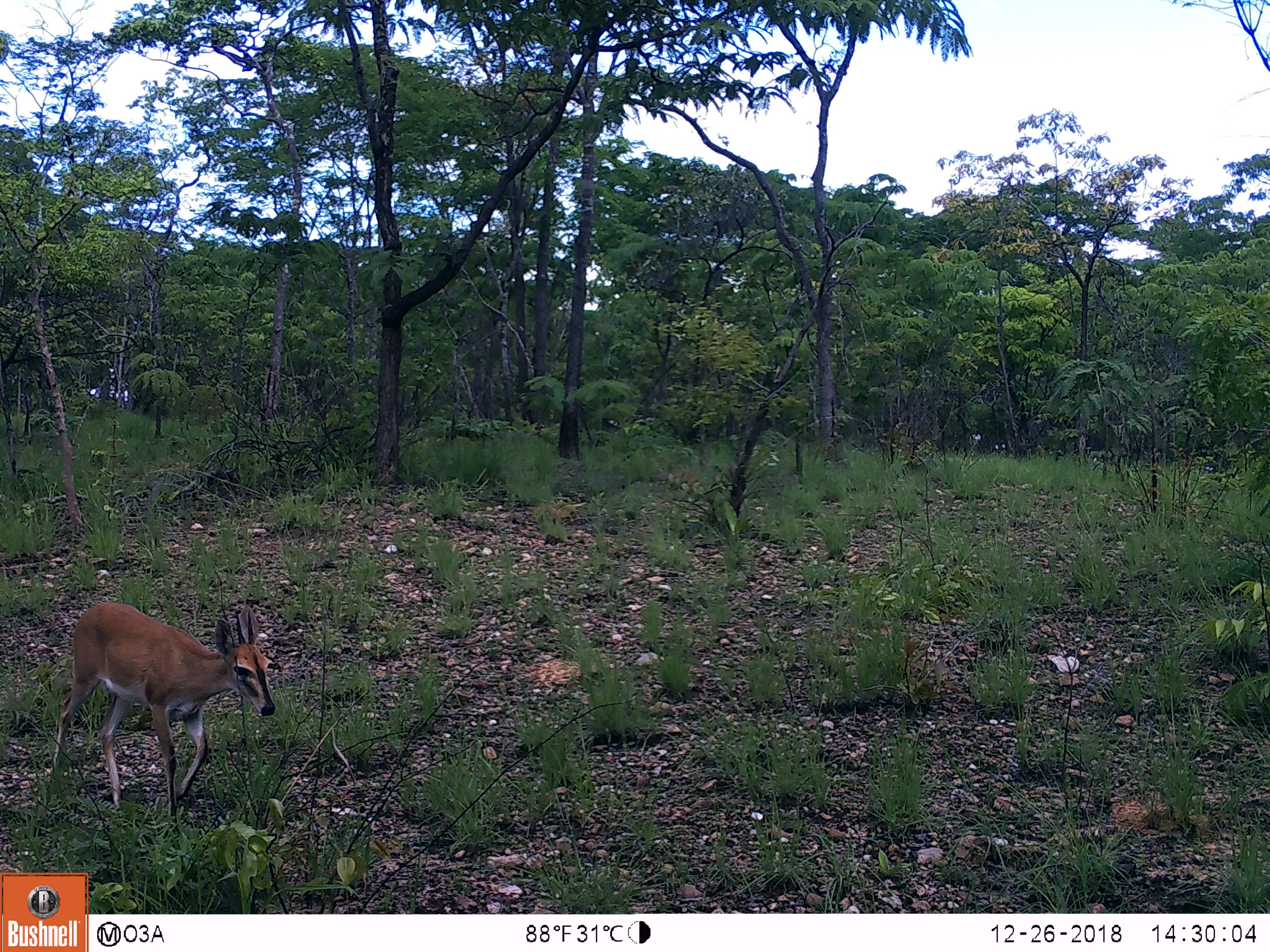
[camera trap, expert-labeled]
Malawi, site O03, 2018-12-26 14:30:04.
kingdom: Animalia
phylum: Chordata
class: Mammalia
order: Artiodactyla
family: Bovidae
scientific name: Antilopinae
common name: small antelope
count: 1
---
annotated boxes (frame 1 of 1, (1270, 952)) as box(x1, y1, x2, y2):
small antelope: box(47, 584, 280, 821)